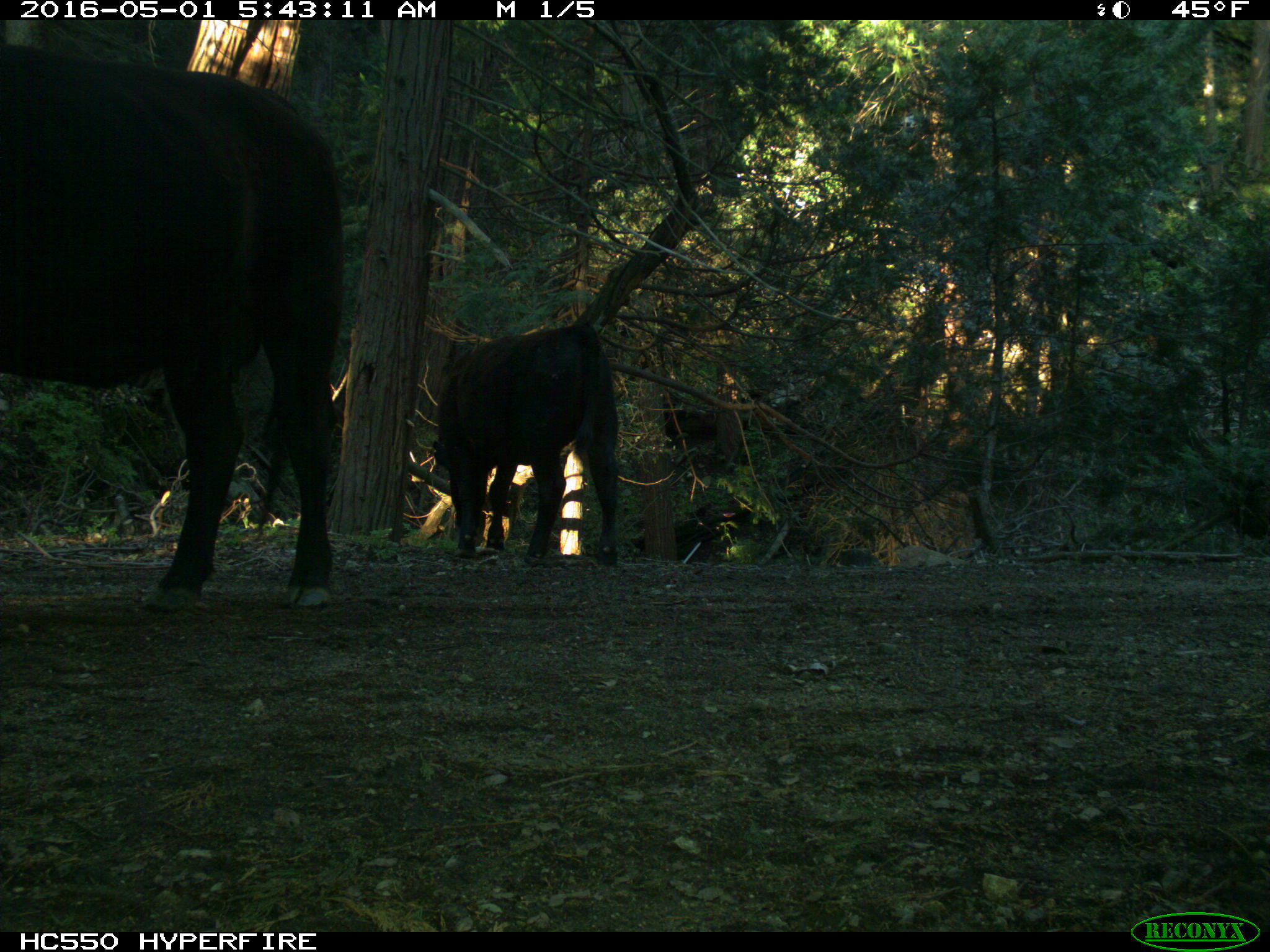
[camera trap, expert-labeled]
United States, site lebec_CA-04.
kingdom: Animalia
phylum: Chordata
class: Mammalia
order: Artiodactyla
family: Bovidae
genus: Bos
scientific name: Bos taurus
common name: domestic cow